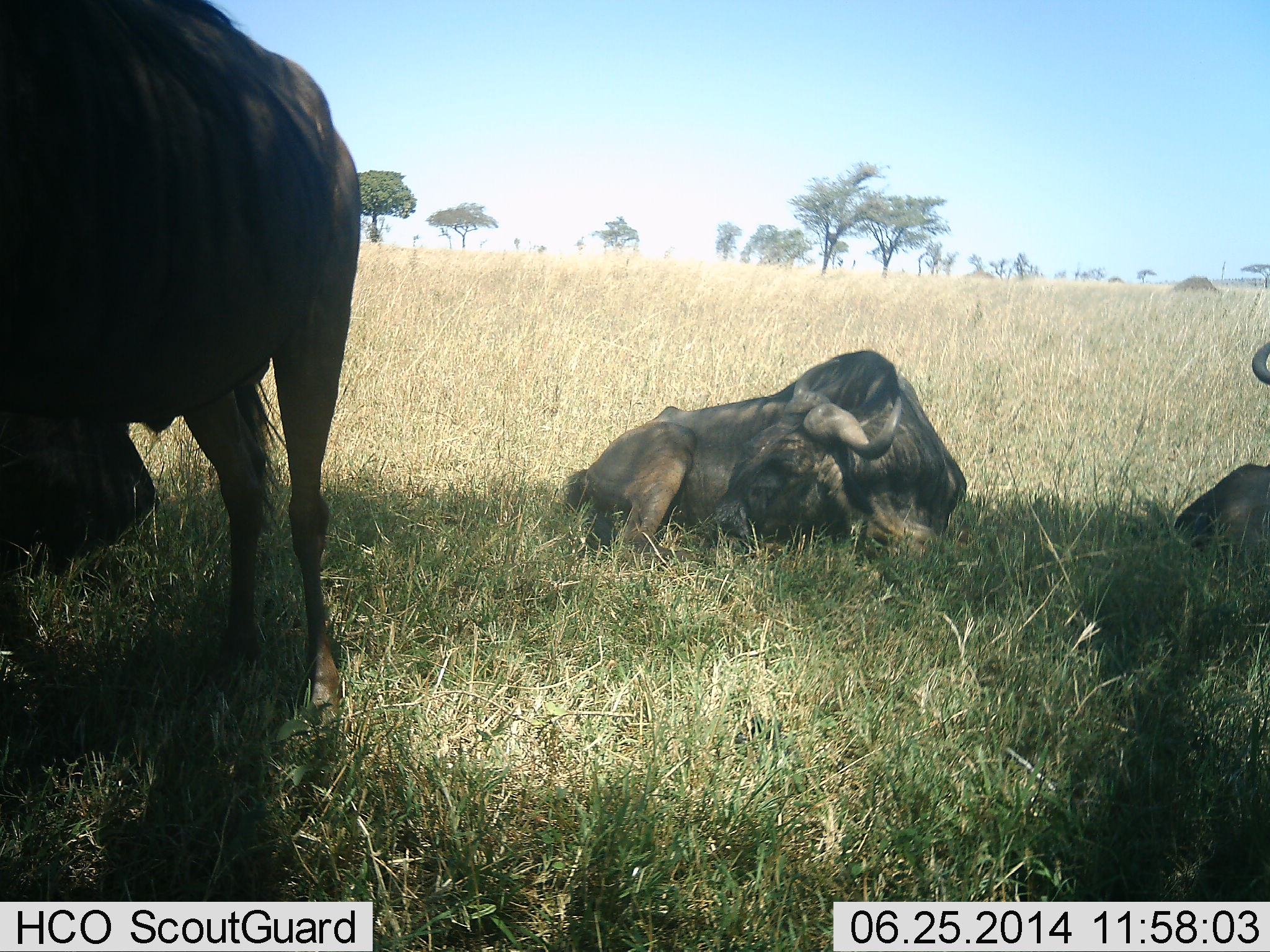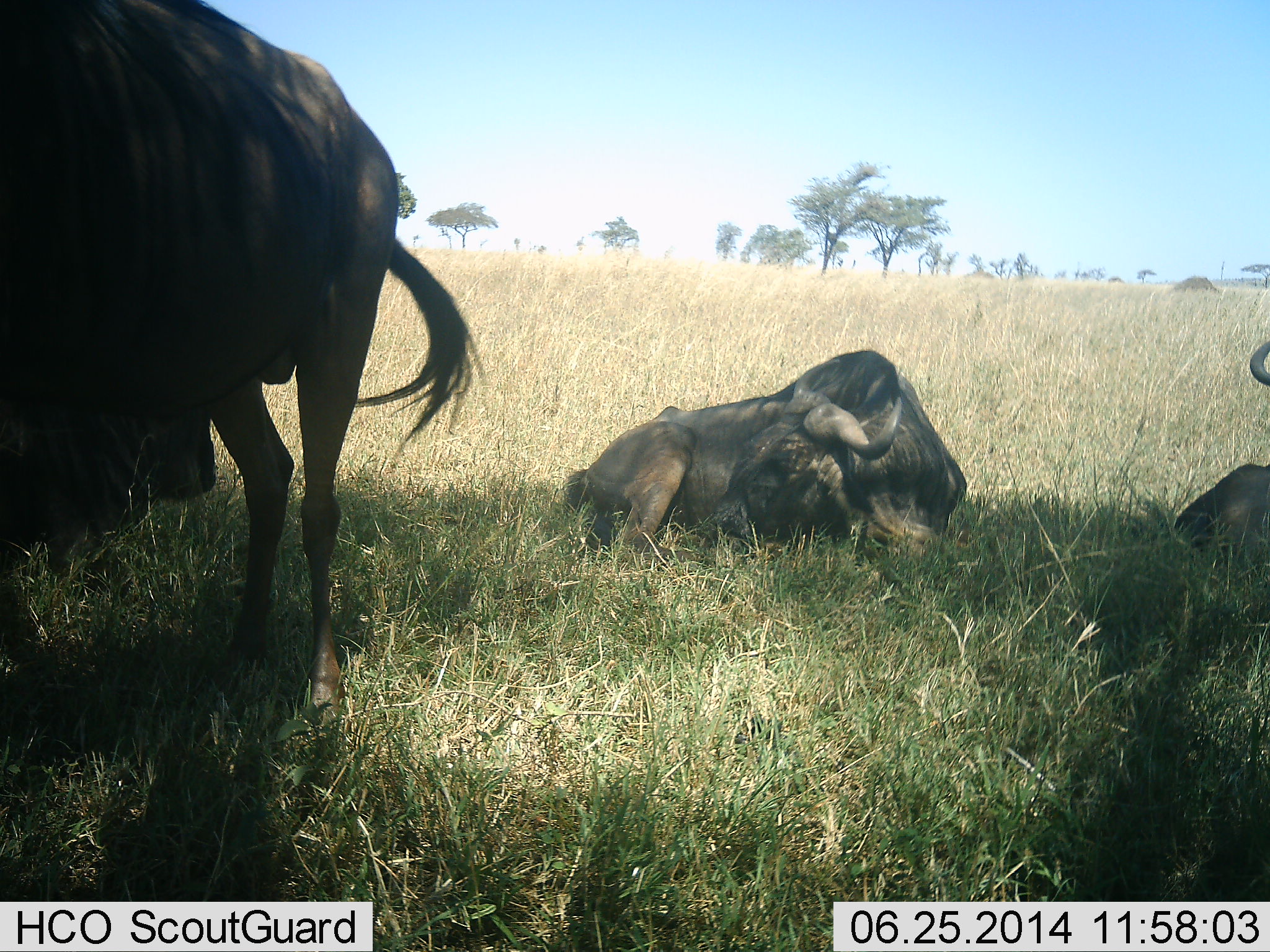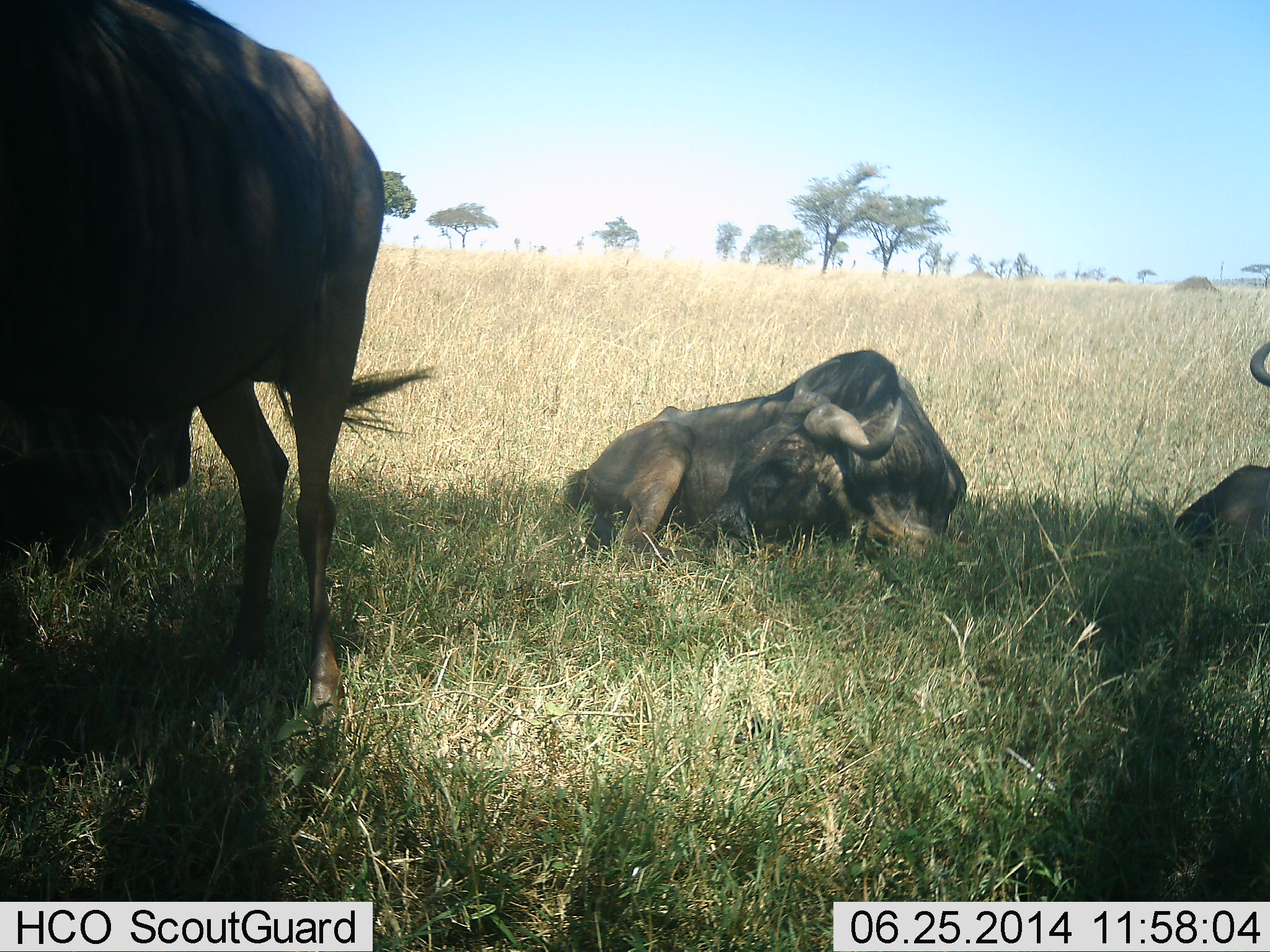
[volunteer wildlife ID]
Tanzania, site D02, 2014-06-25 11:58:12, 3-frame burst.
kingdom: Animalia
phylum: Chordata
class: Mammalia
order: Artiodactyla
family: Bovidae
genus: Connochaetes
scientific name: Connochaetes taurinus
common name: blue wildebeest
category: wildebeest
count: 3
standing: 100%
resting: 100%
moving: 0%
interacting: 0%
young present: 0%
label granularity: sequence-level